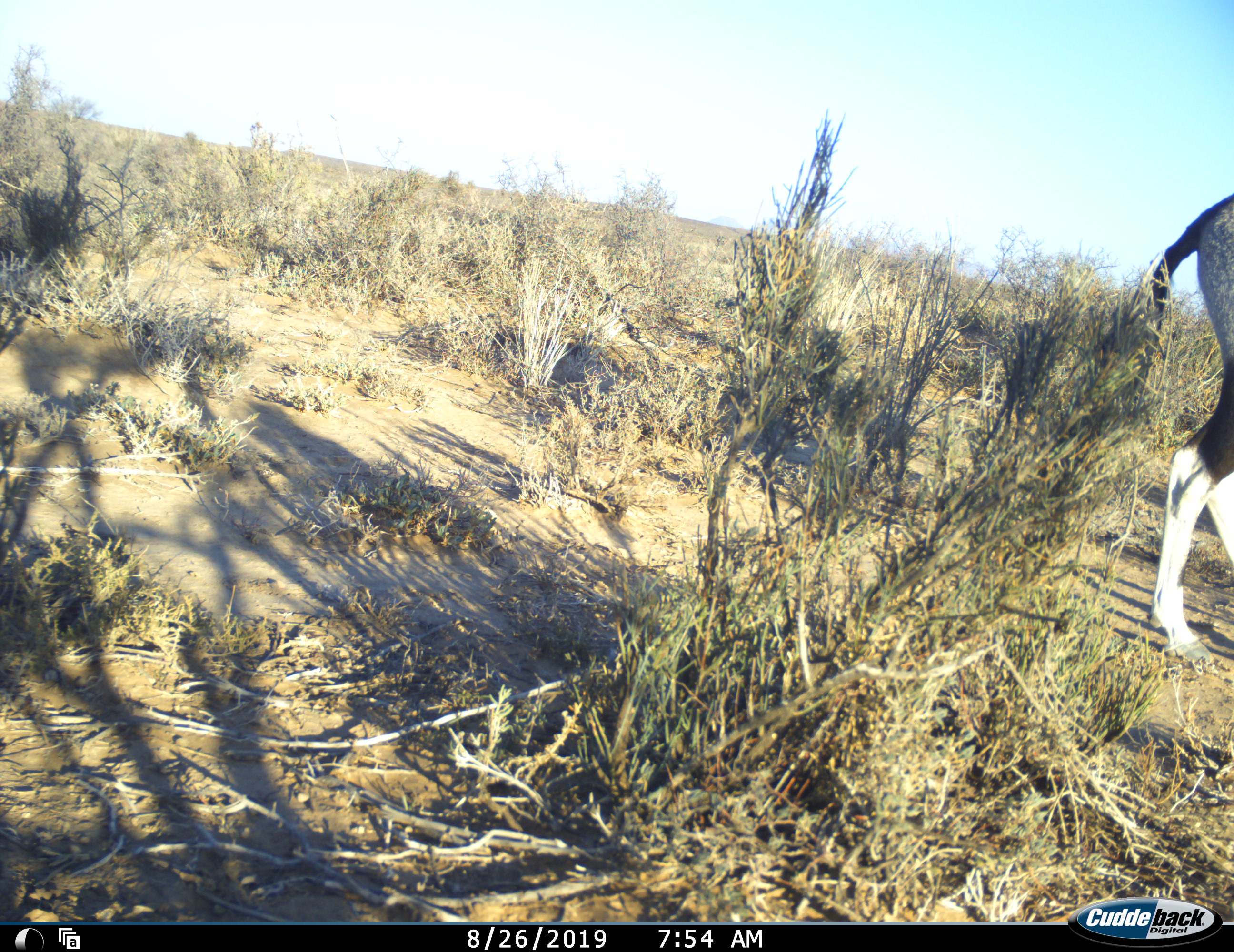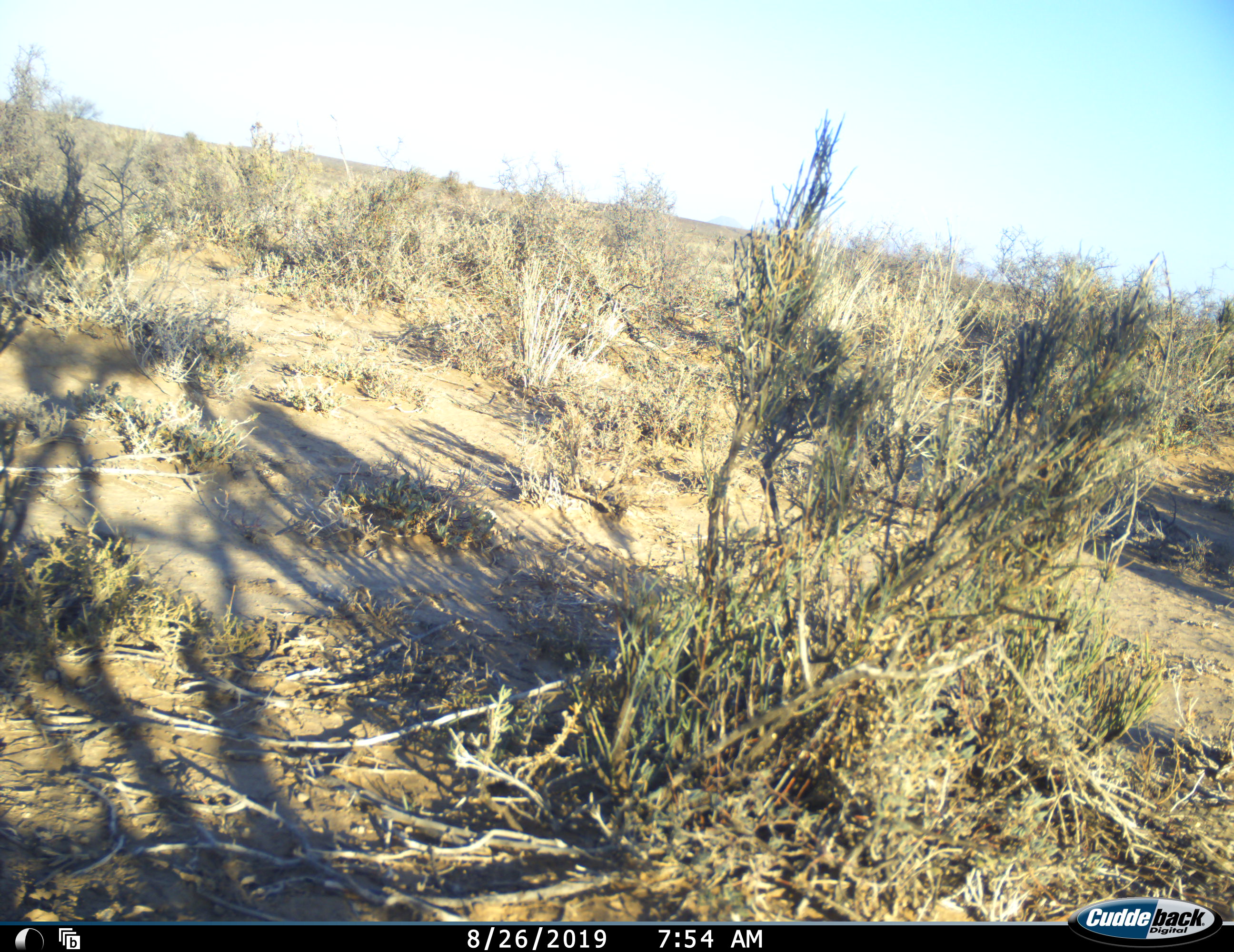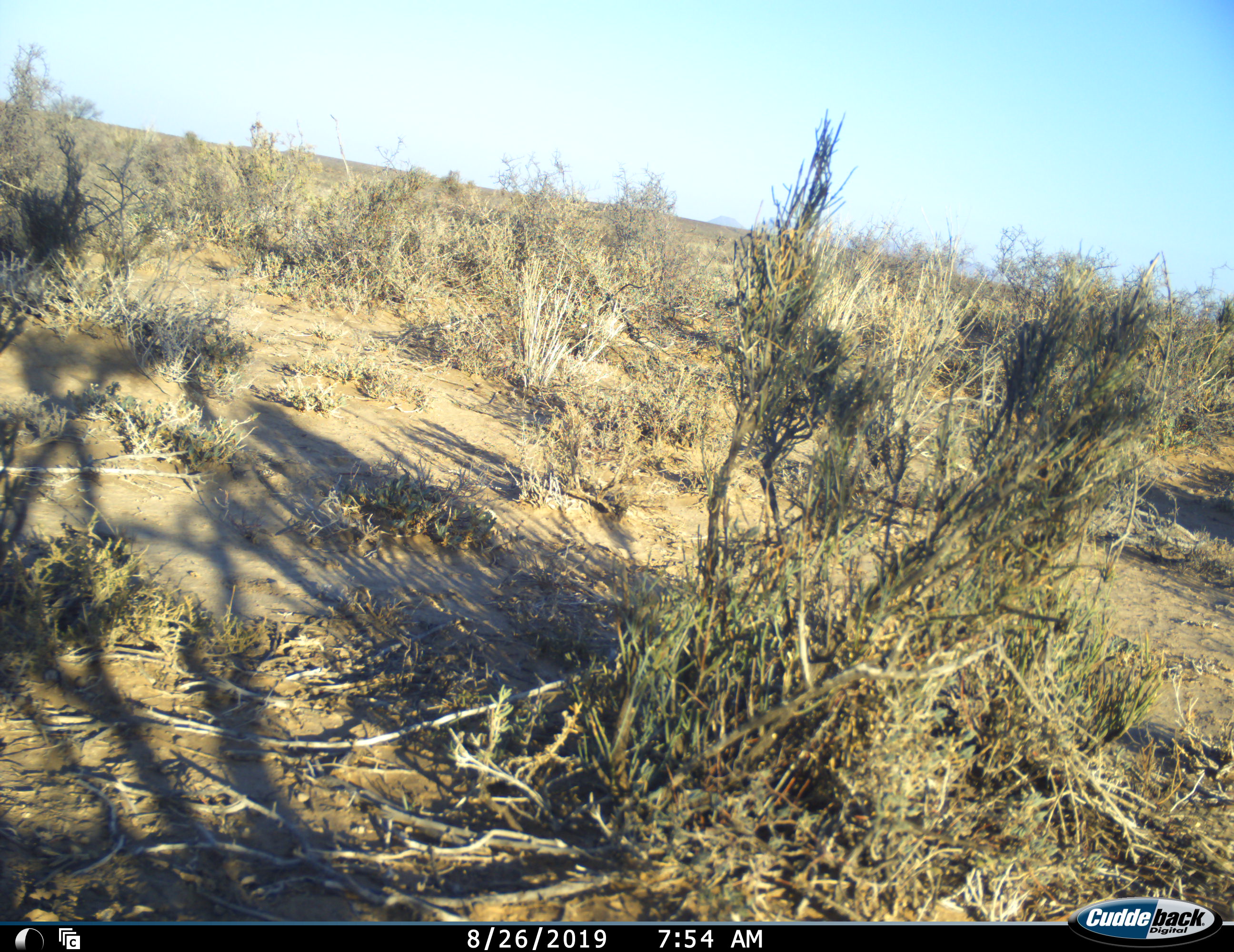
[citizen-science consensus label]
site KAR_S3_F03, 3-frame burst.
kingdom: Animalia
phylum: Chordata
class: Mammalia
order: Artiodactyla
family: Bovidae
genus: Oryx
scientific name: Oryx gazella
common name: gemsbok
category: oryx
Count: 1.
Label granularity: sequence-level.